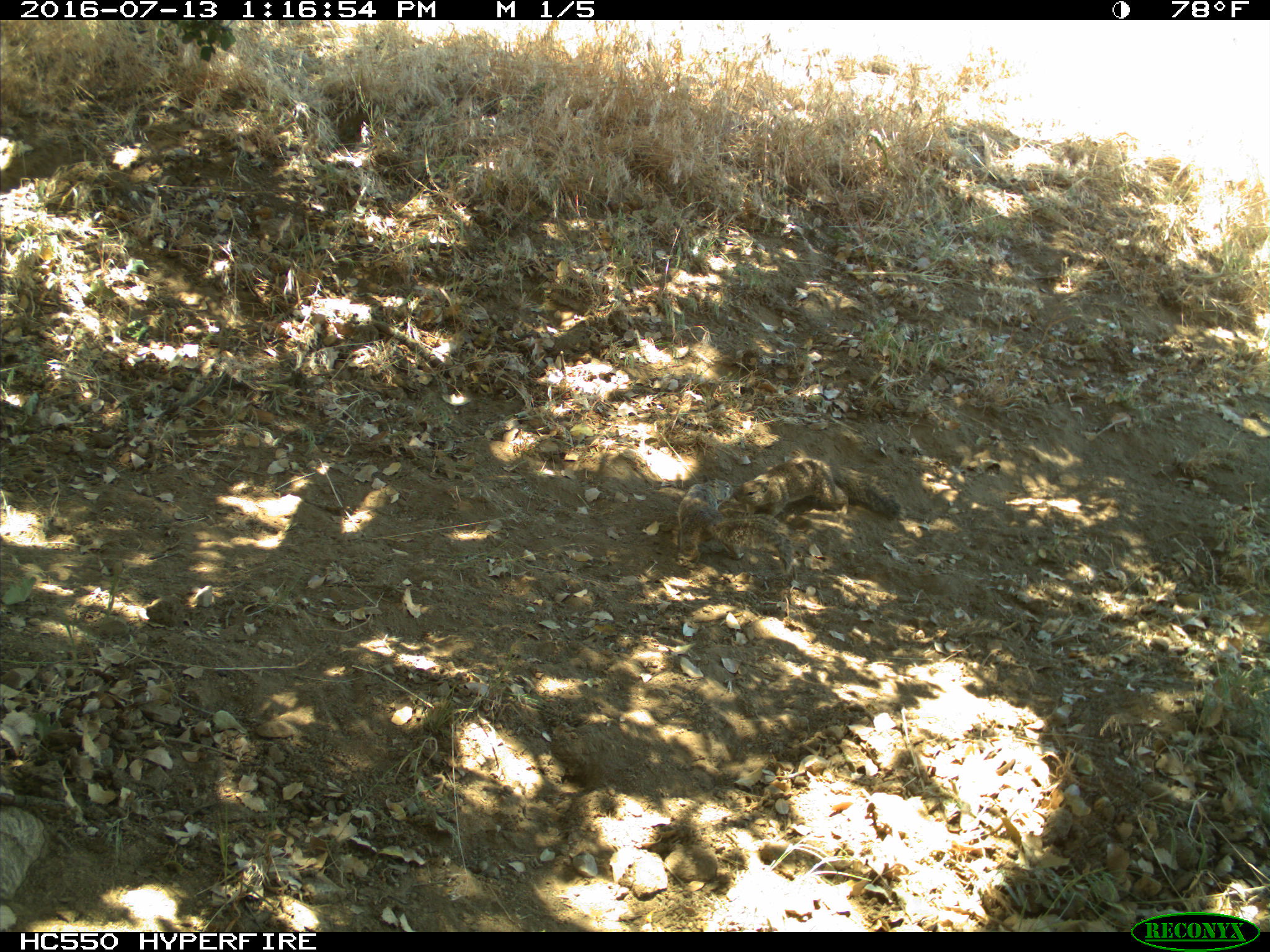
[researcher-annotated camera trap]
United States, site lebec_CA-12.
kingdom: Animalia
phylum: Chordata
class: Mammalia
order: Rodentia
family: Sciuridae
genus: Otospermophilus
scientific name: Otospermophilus beecheyi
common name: california ground squirrel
Otospermophilus beecheyi (california ground squirrel).